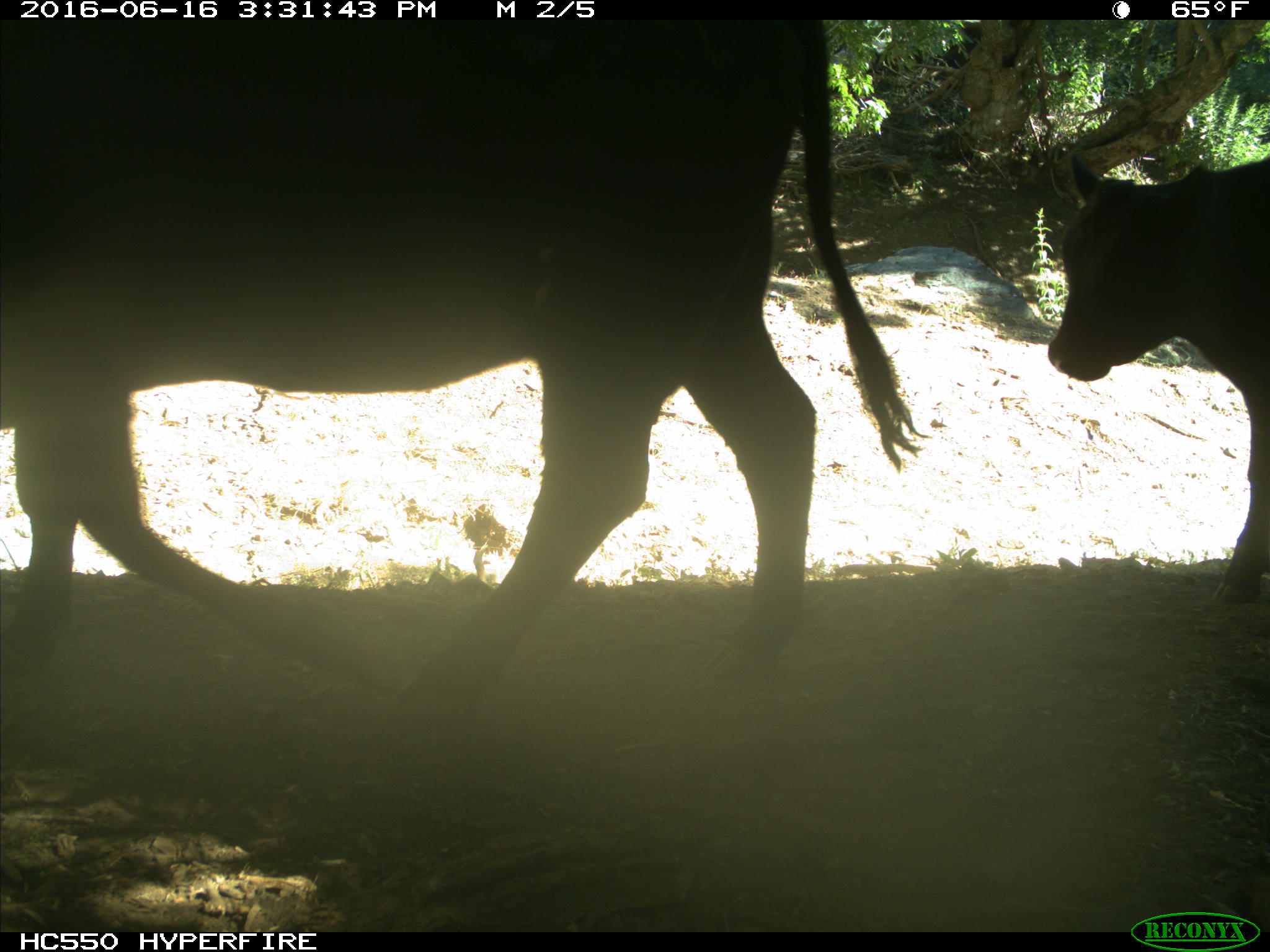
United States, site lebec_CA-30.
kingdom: Animalia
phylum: Chordata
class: Mammalia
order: Artiodactyla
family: Bovidae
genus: Bos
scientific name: Bos taurus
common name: domestic cow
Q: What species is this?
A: Bos taurus (domestic cow).